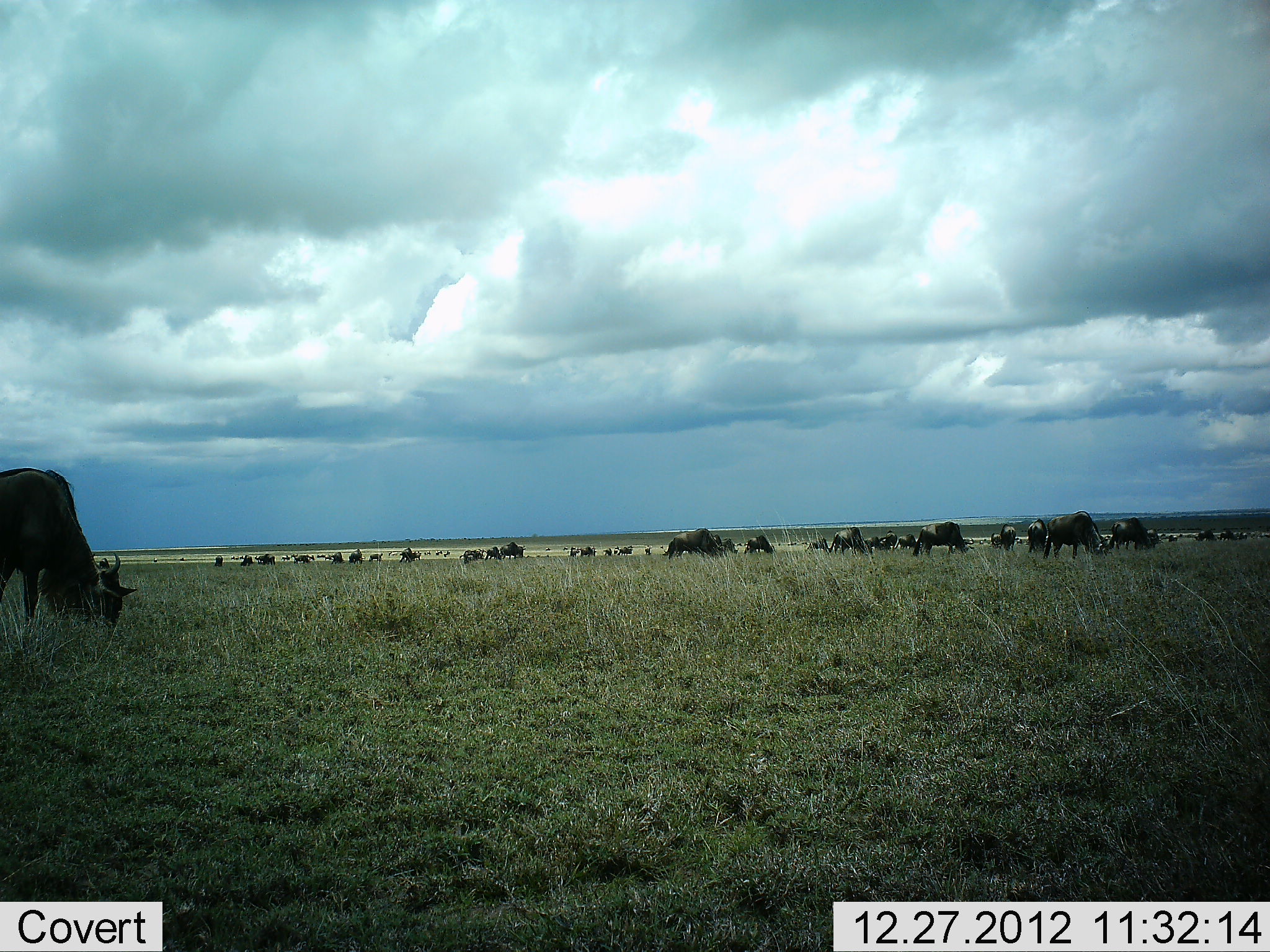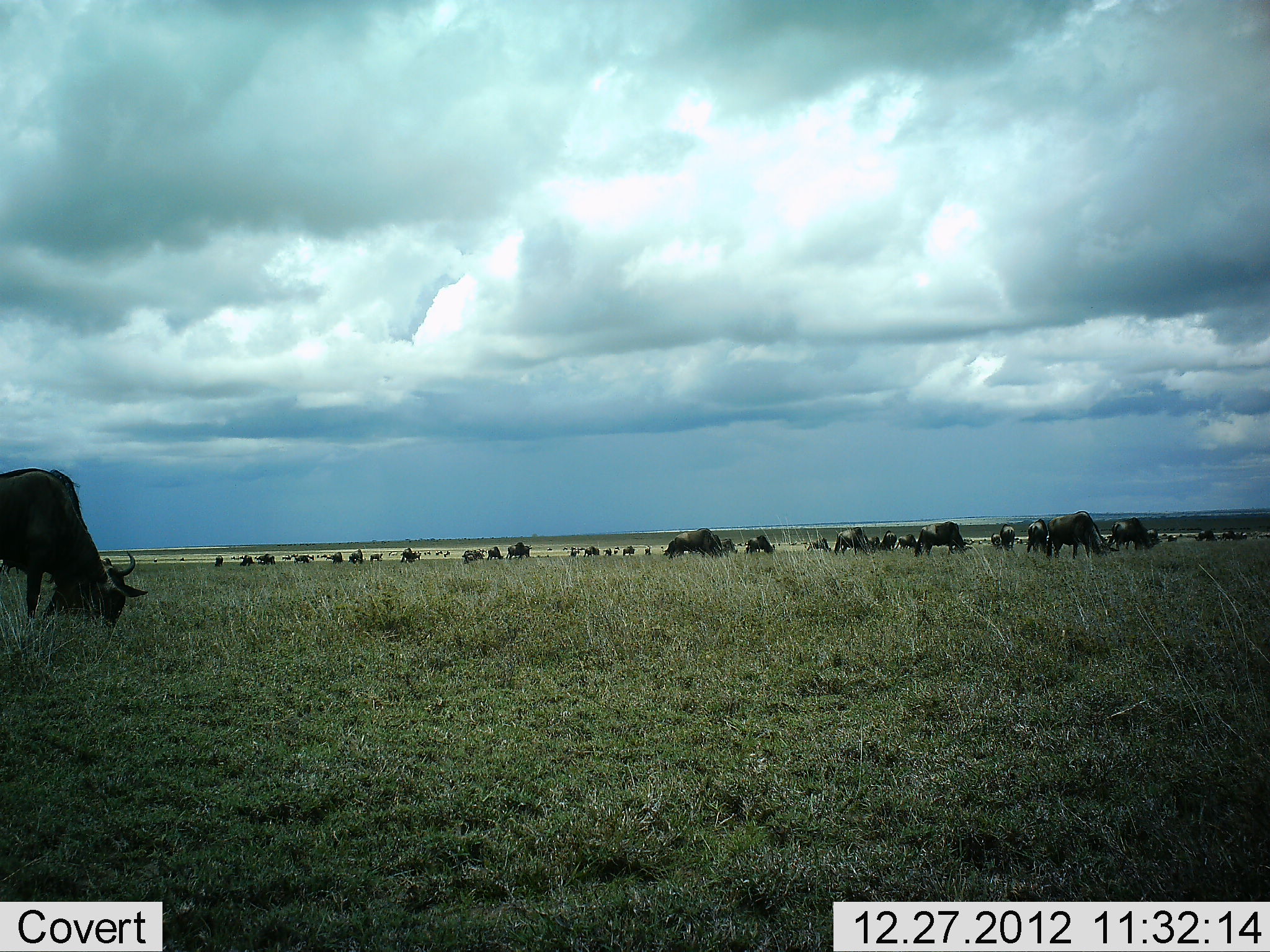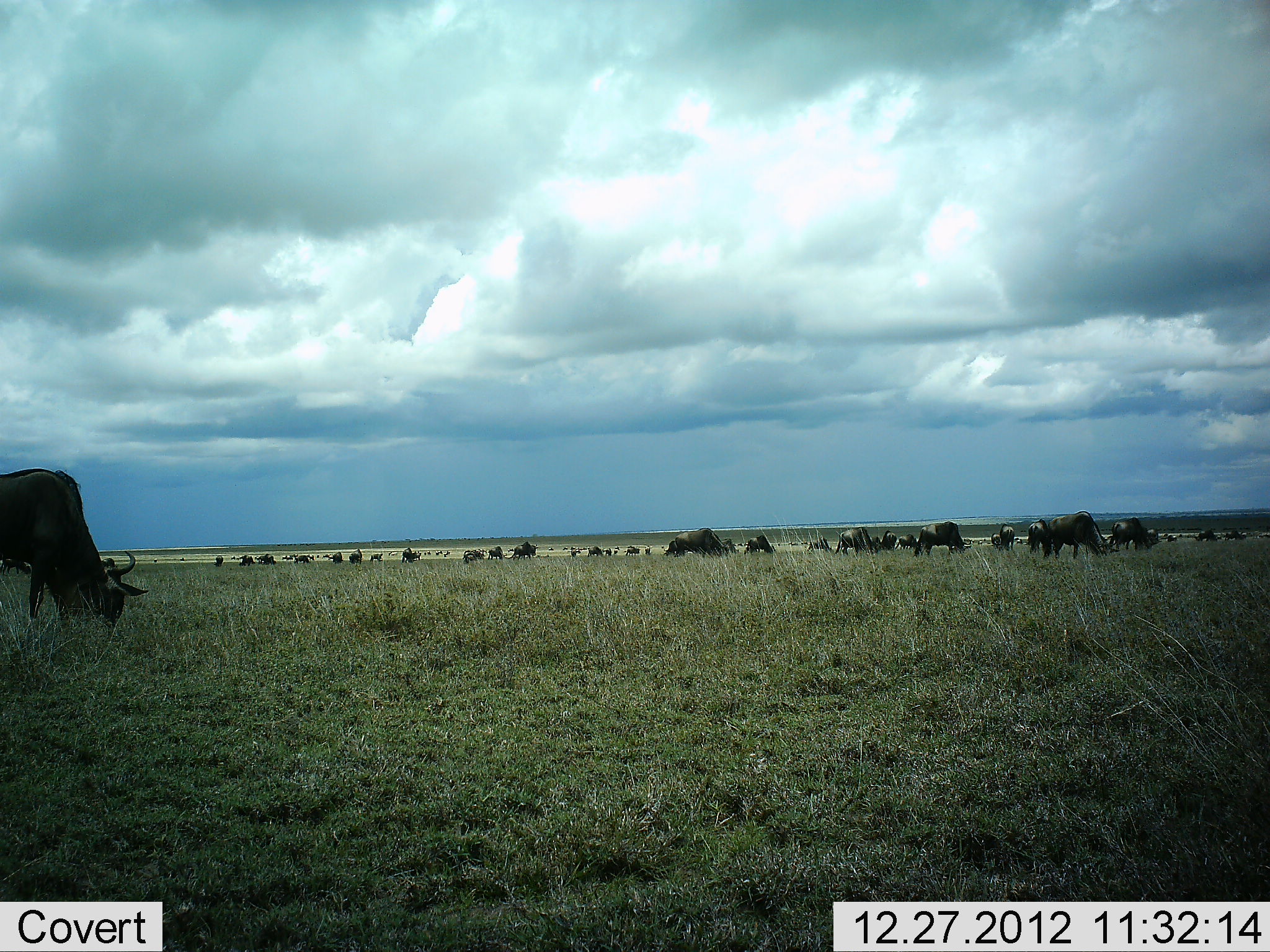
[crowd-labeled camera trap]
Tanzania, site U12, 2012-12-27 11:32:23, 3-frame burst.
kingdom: Animalia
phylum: Chordata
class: Mammalia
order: Artiodactyla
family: Bovidae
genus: Connochaetes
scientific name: Connochaetes taurinus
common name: blue wildebeest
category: wildebeest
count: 51+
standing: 40%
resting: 0%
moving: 20%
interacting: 0%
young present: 0%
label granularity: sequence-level